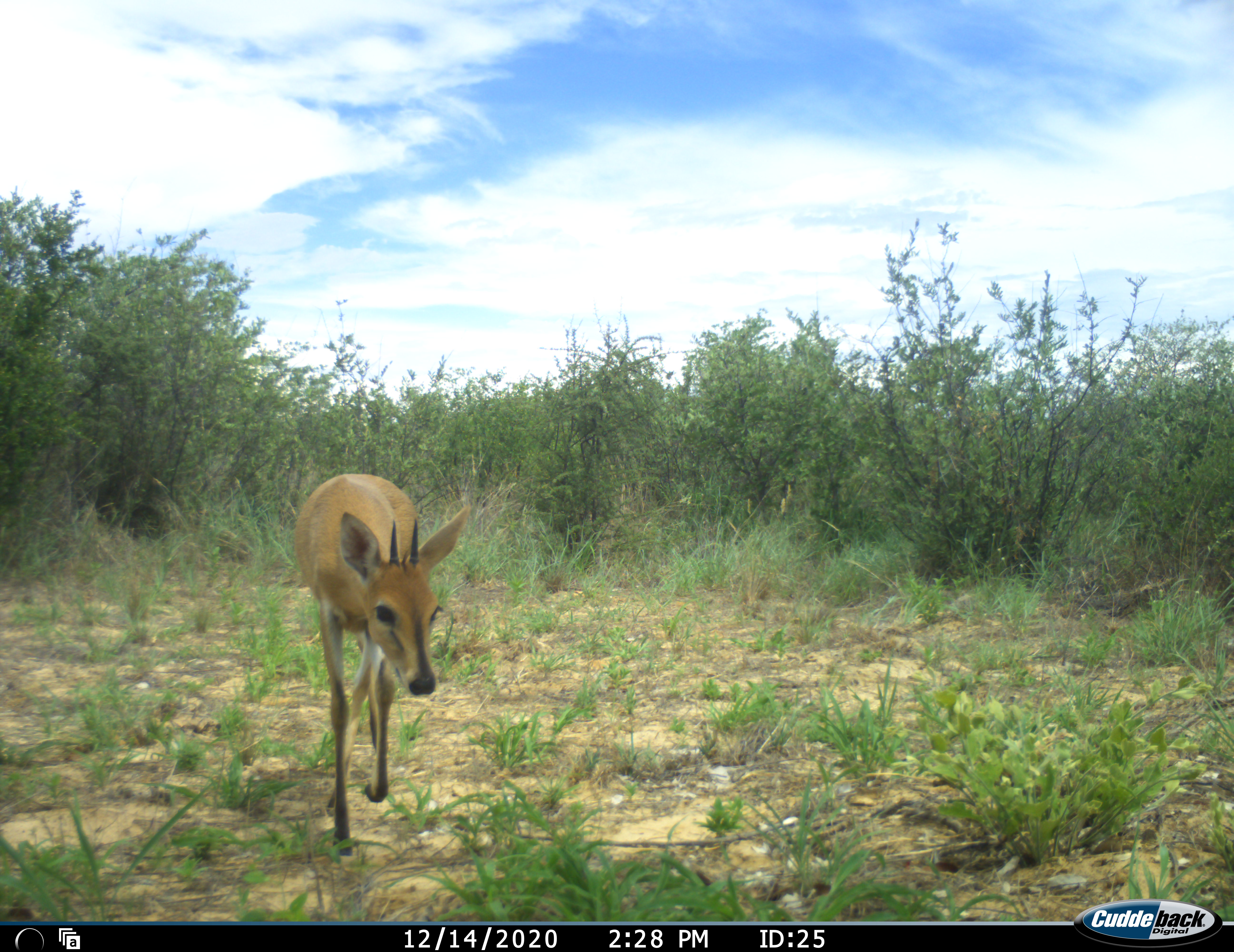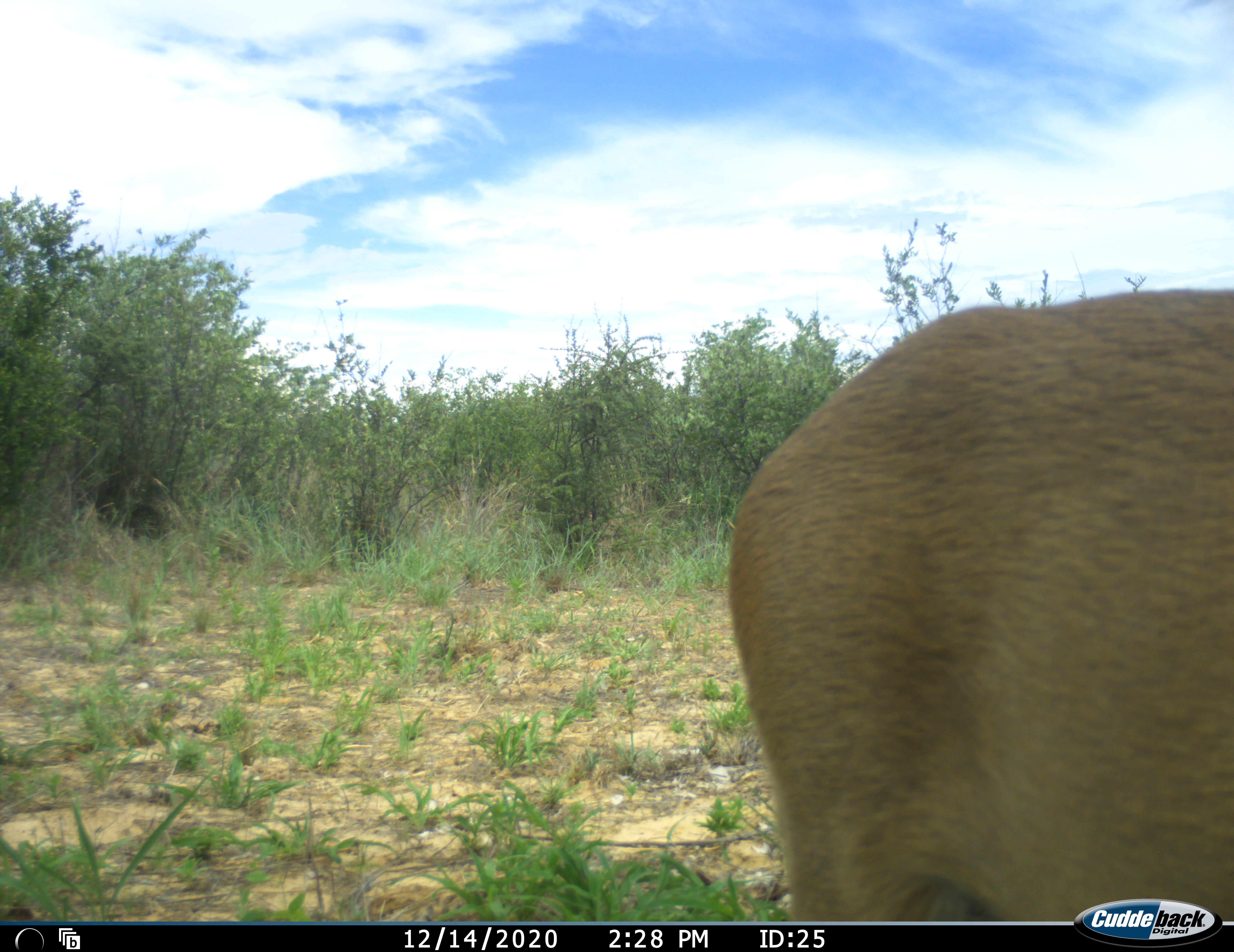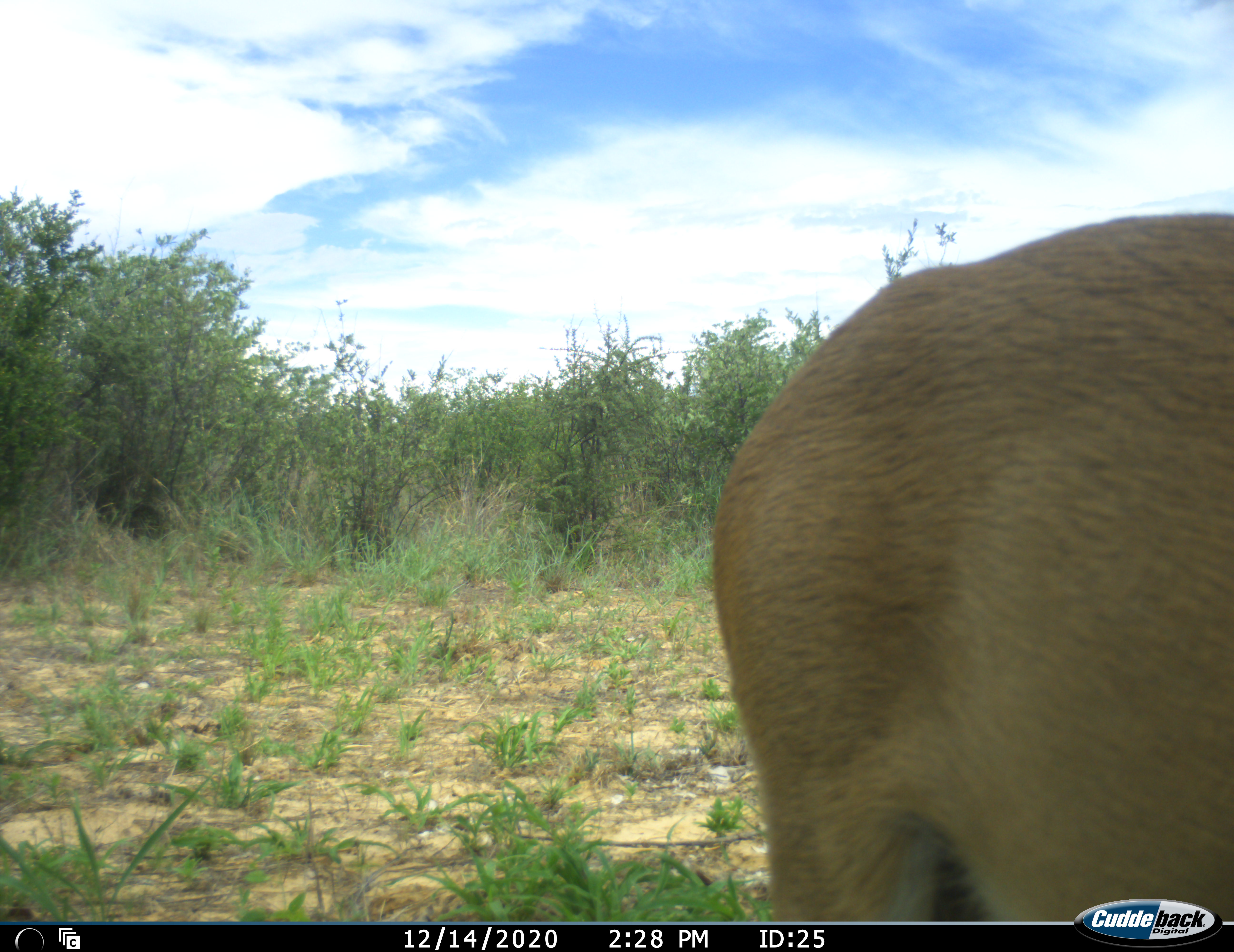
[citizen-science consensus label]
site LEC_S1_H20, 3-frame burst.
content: unidentified animal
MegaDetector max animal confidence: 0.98